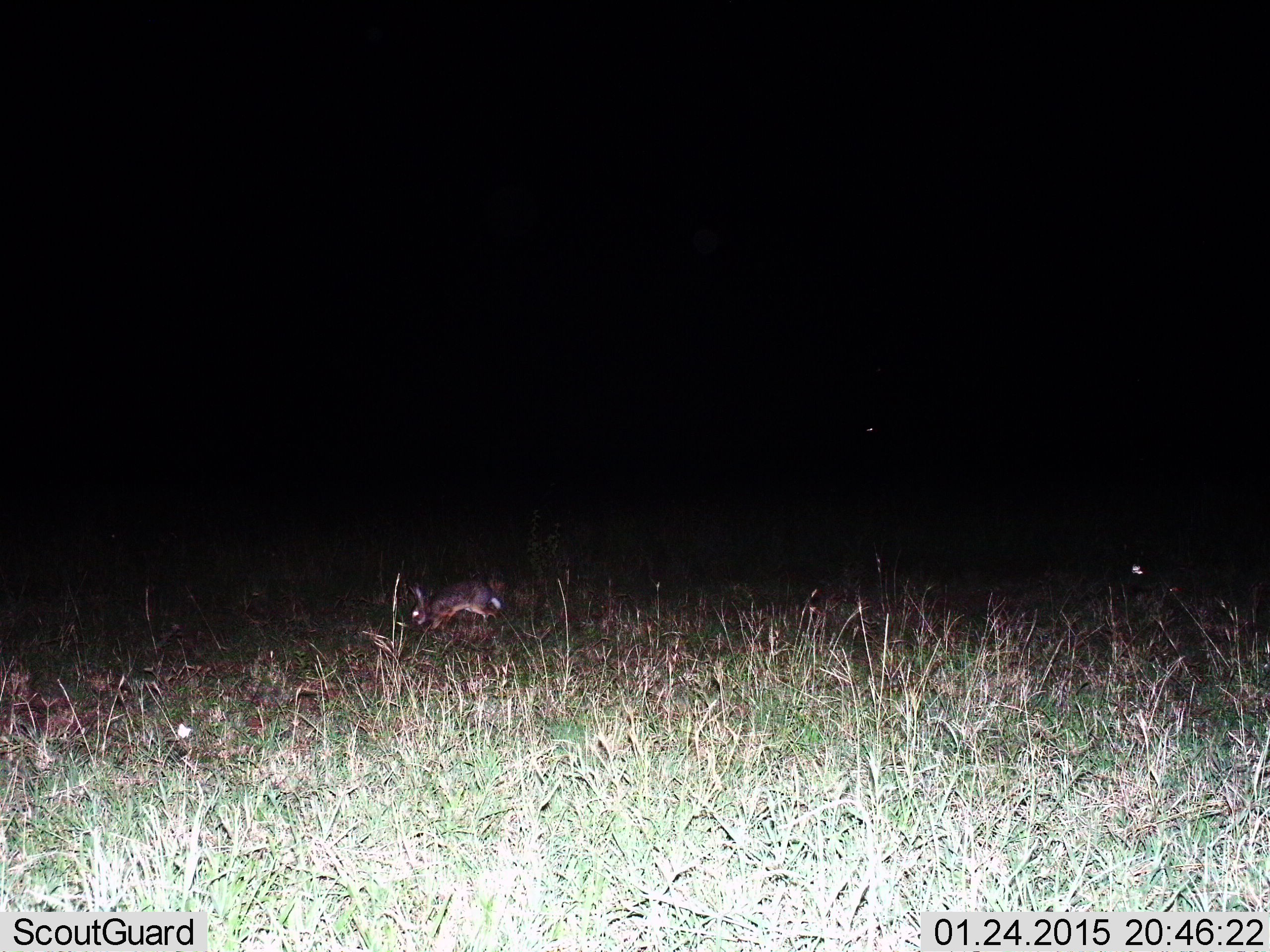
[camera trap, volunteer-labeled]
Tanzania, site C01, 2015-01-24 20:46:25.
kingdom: Animalia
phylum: Chordata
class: Mammalia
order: Lagomorpha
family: Leporidae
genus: Lepus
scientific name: Lepus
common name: hare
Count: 1.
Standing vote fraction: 10%.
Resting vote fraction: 0%.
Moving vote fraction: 70%.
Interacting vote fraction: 0%.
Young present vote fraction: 0%.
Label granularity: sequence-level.